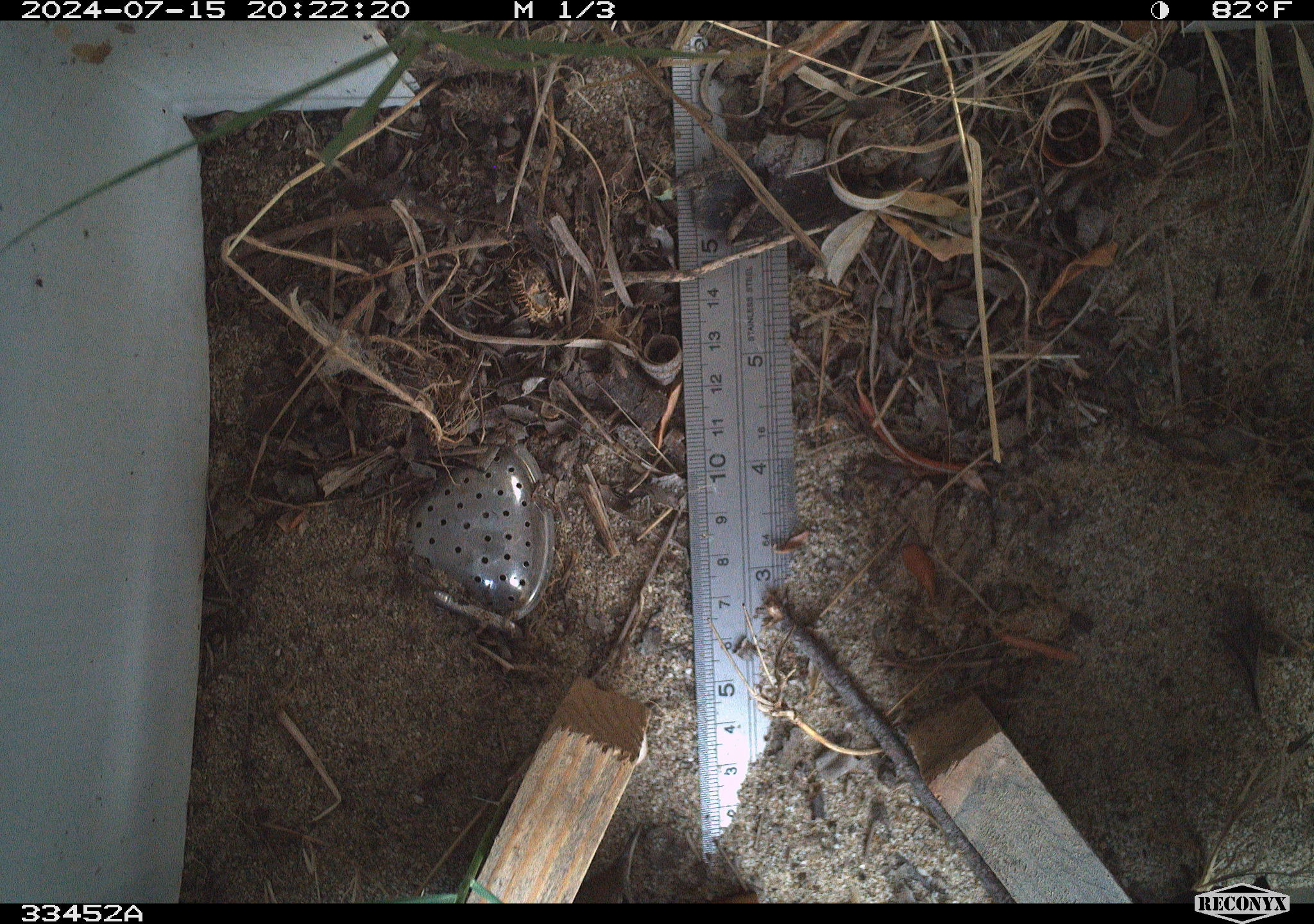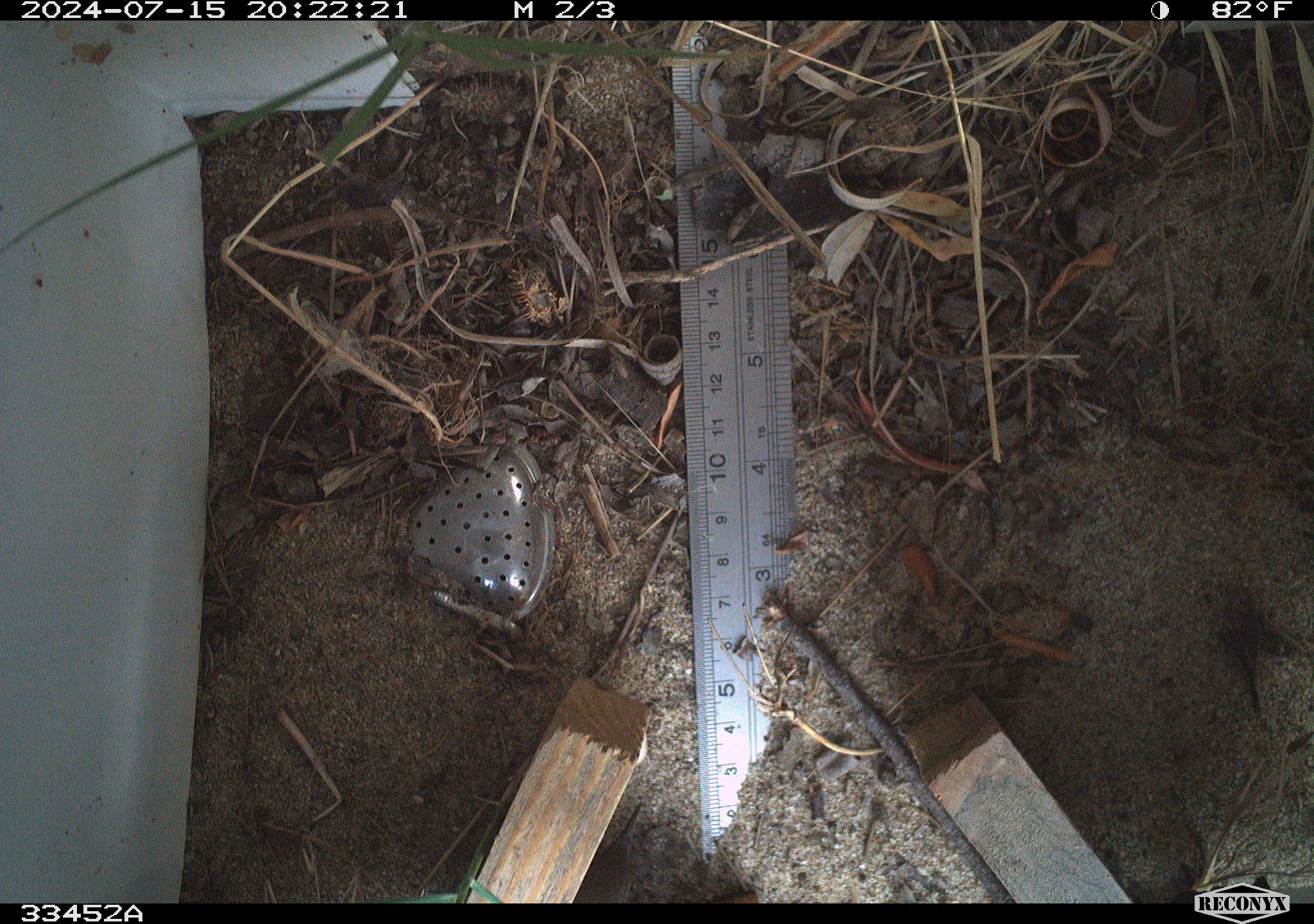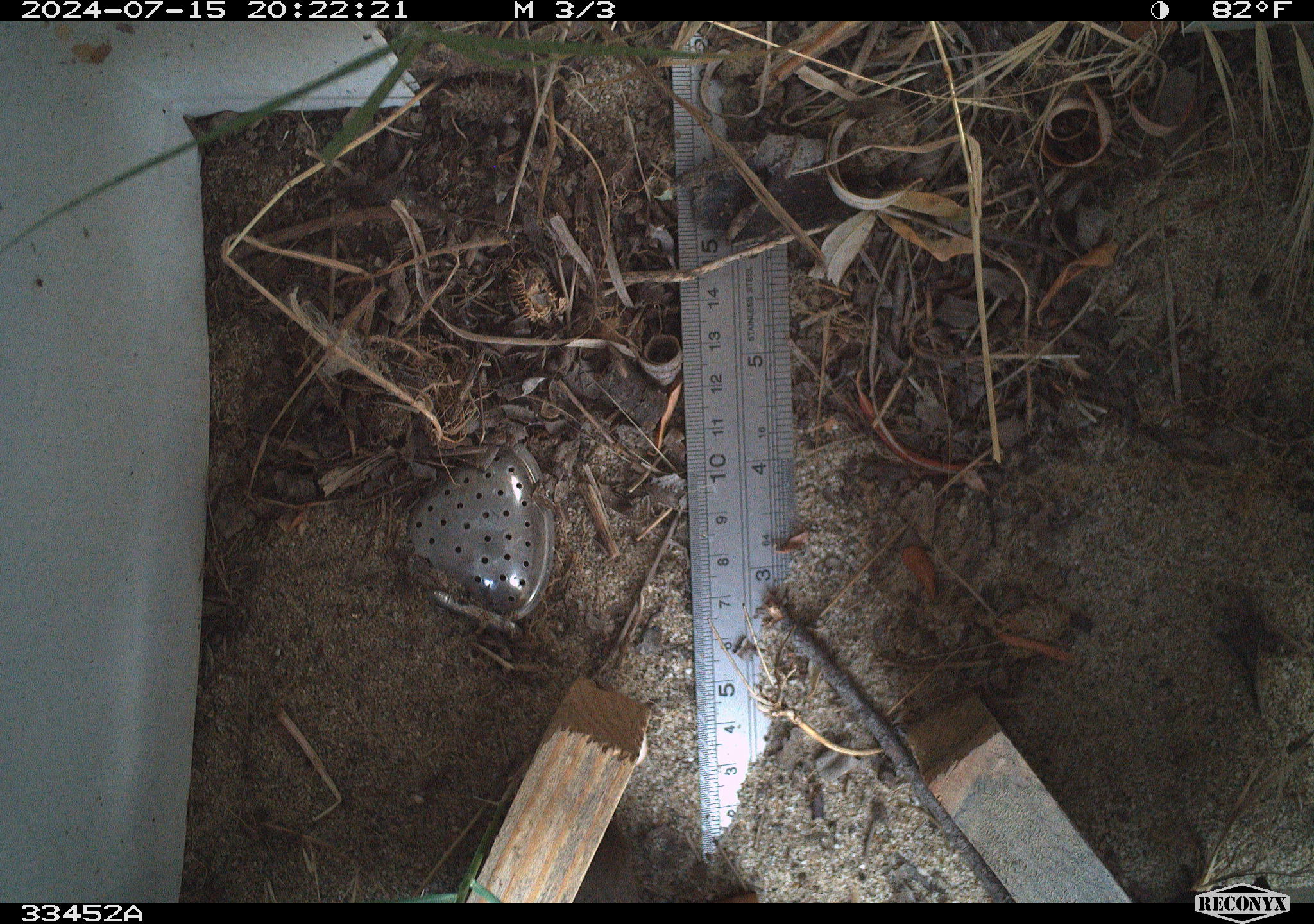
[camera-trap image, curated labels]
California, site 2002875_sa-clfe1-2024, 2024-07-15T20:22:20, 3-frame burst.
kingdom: Animalia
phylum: Chordata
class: Aves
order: Passeriformes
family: Troglodytidae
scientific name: Troglodytidae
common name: wren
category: troglodytidae family